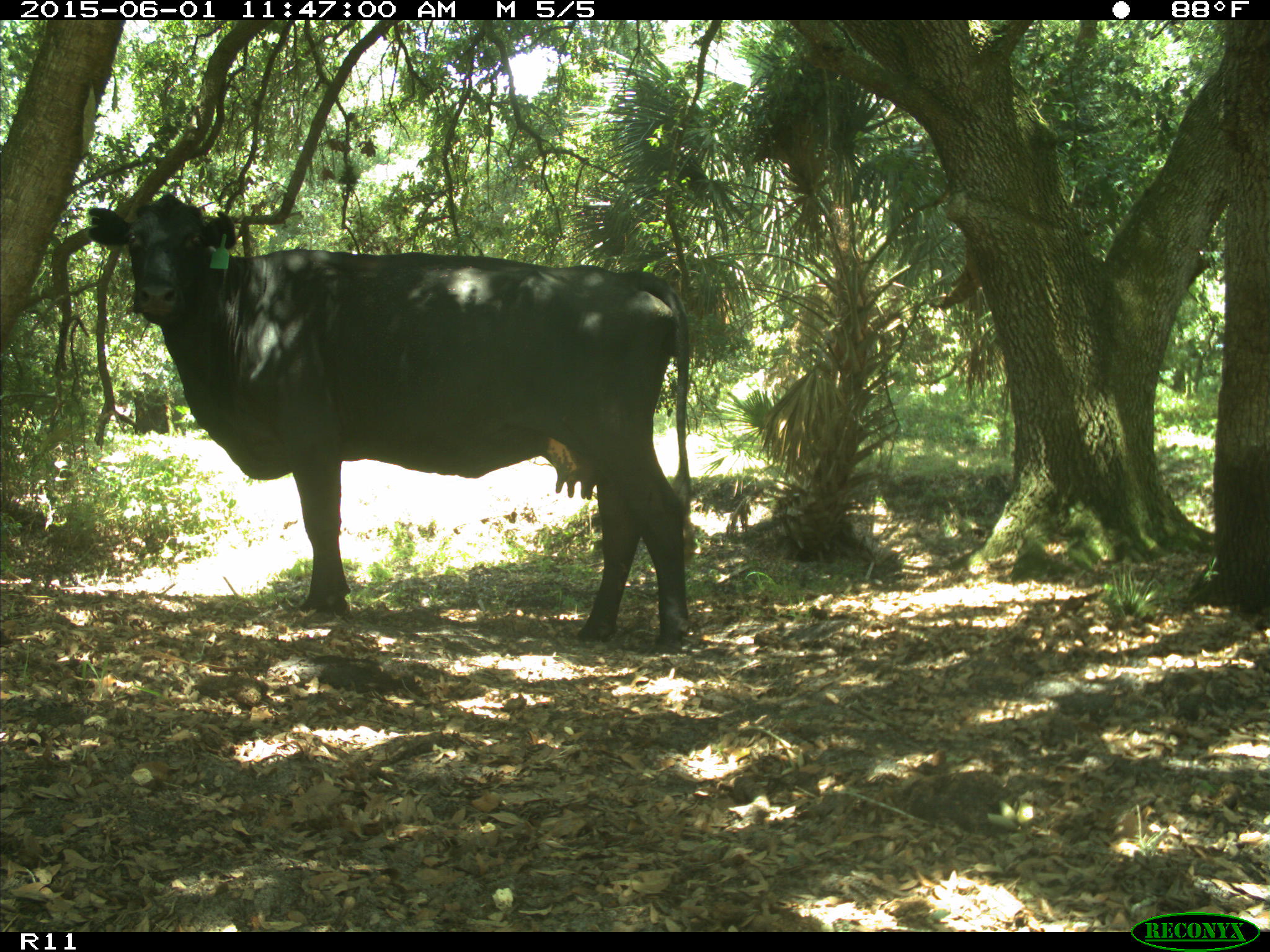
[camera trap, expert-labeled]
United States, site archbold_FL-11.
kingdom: Animalia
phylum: Chordata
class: Mammalia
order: Artiodactyla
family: Bovidae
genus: Bos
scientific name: Bos taurus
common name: domestic cow